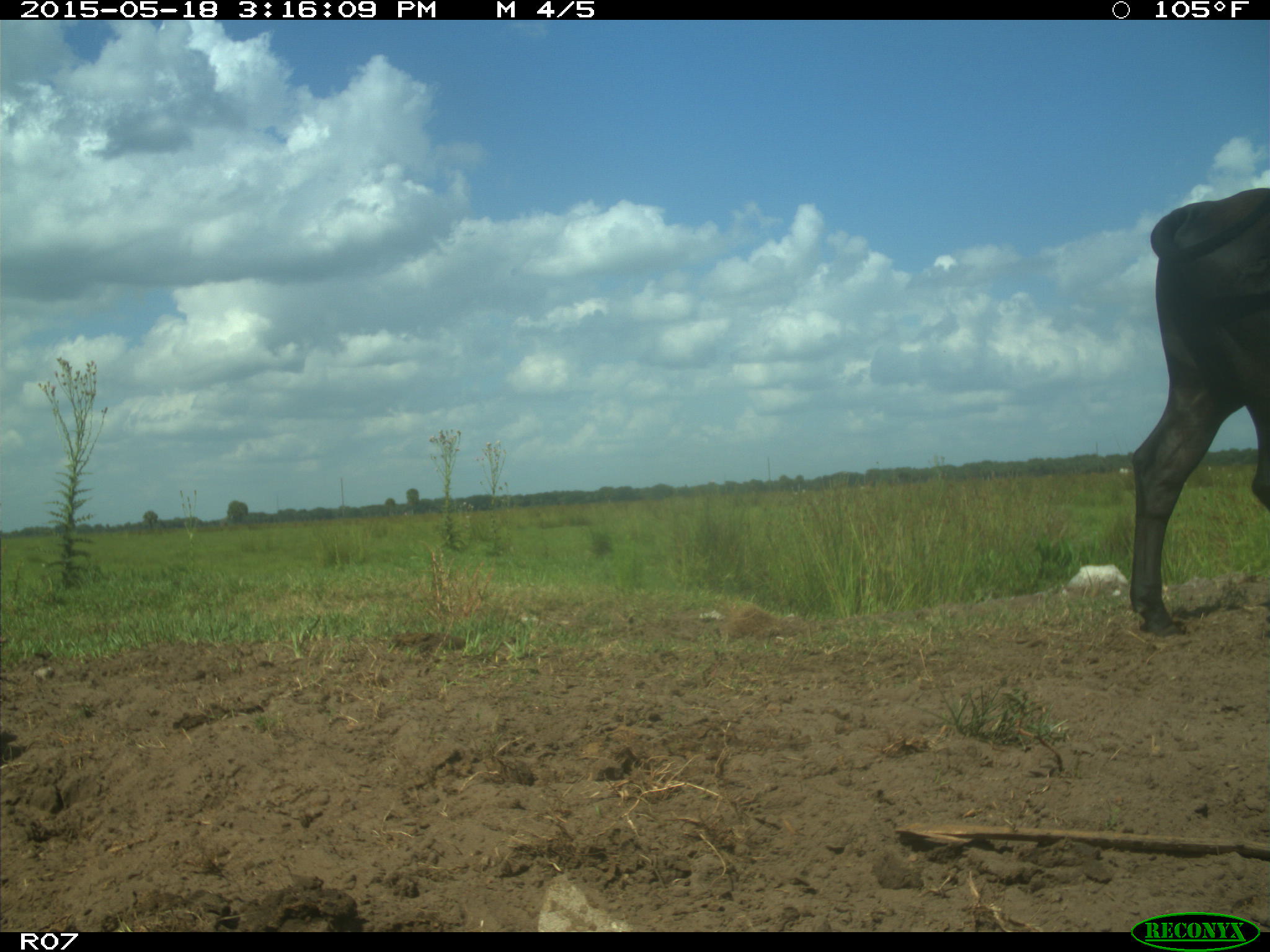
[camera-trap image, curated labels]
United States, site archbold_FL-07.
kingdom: Animalia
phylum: Chordata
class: Mammalia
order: Artiodactyla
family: Bovidae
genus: Bos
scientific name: Bos taurus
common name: domestic cow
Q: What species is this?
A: Bos taurus (domestic cow).